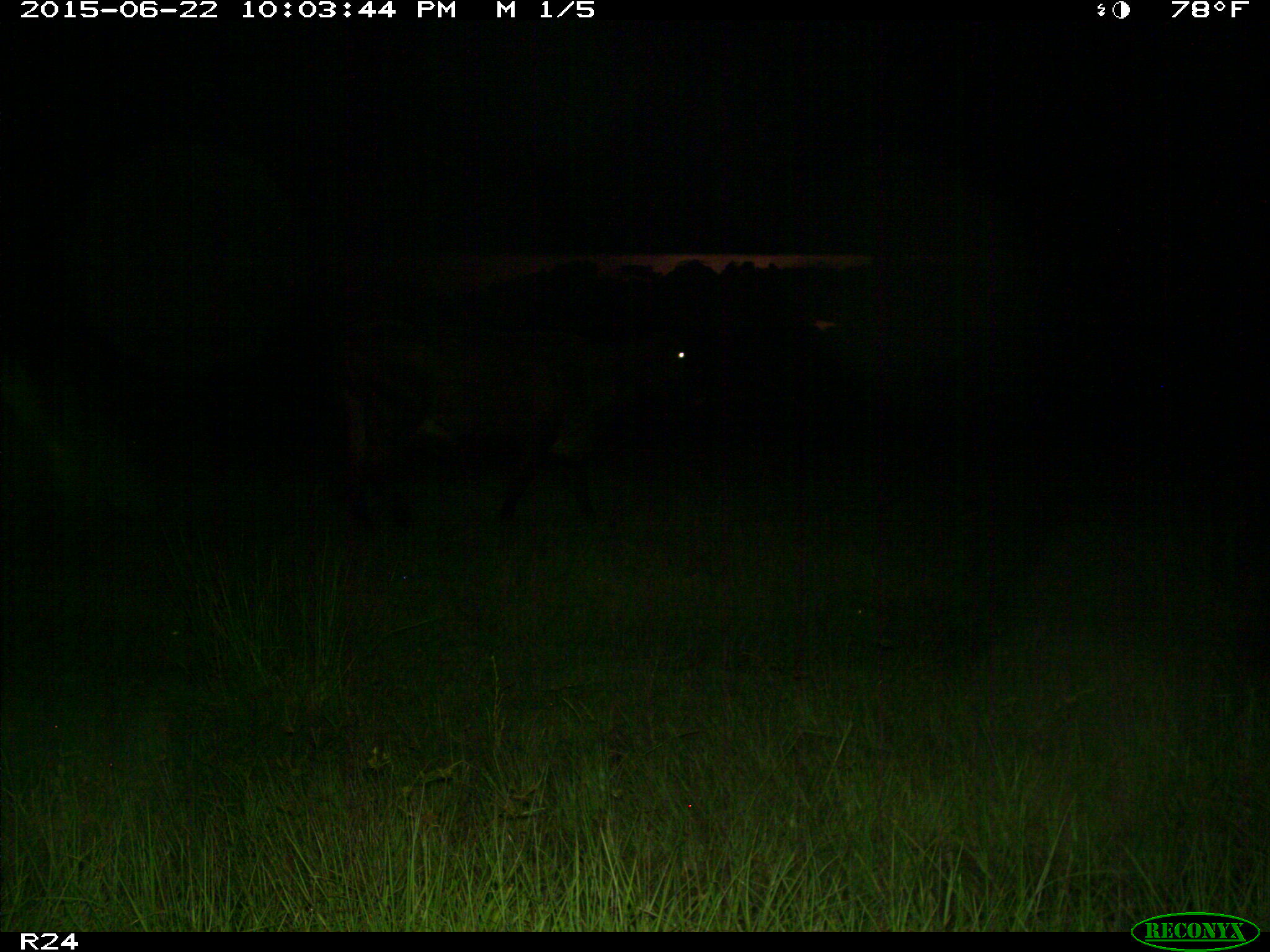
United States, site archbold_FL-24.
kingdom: Animalia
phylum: Chordata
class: Mammalia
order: Artiodactyla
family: Bovidae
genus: Bos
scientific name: Bos taurus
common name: domestic cow